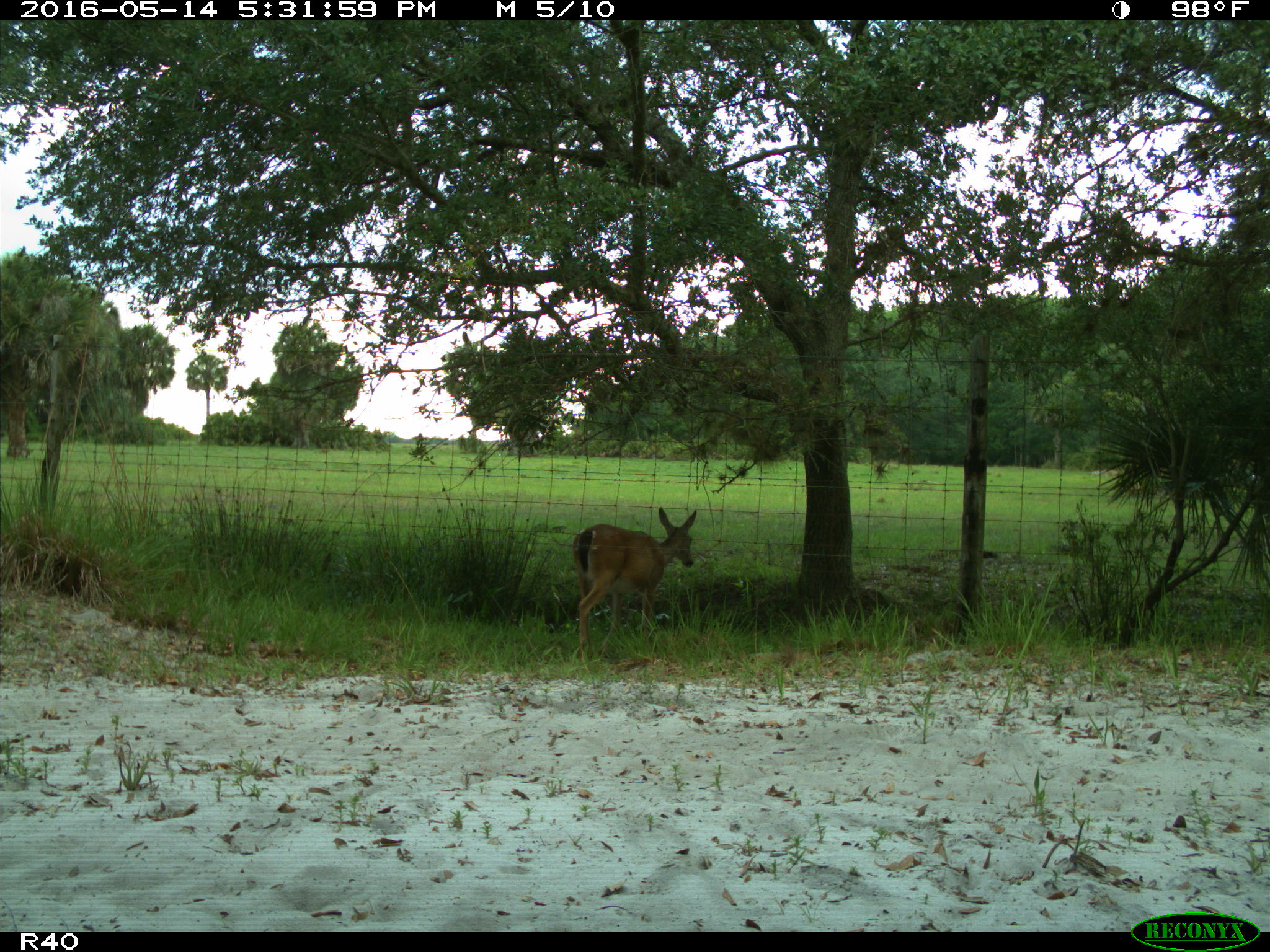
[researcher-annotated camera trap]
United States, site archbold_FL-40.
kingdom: Animalia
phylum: Chordata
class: Mammalia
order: Artiodactyla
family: Cervidae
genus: Odocoileus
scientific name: Odocoileus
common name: deer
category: unidentified deer